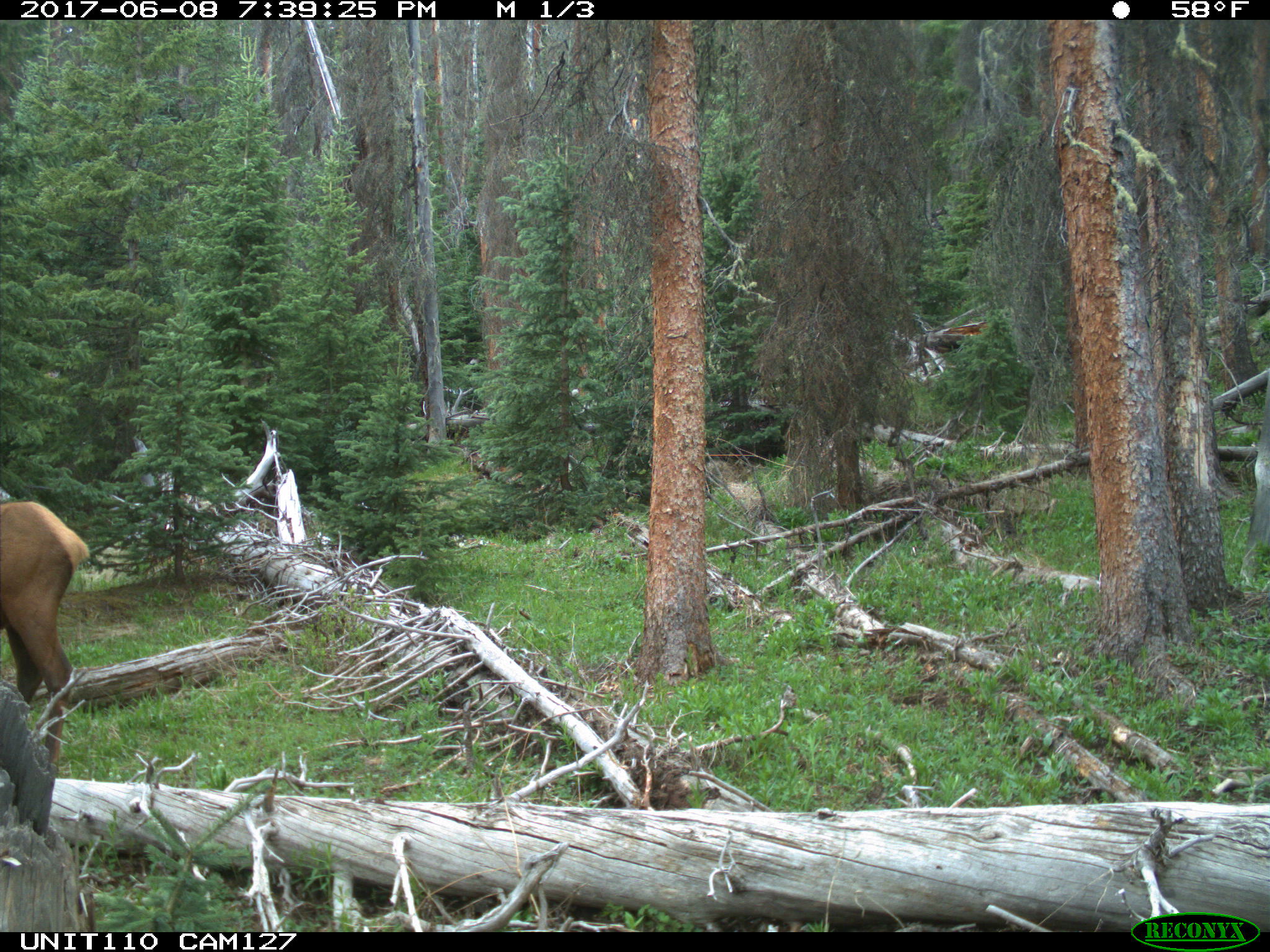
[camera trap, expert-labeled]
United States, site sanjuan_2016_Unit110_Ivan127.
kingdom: Animalia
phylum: Chordata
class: Mammalia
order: Artiodactyla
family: Cervidae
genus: Cervus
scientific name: Cervus elaphus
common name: red deer